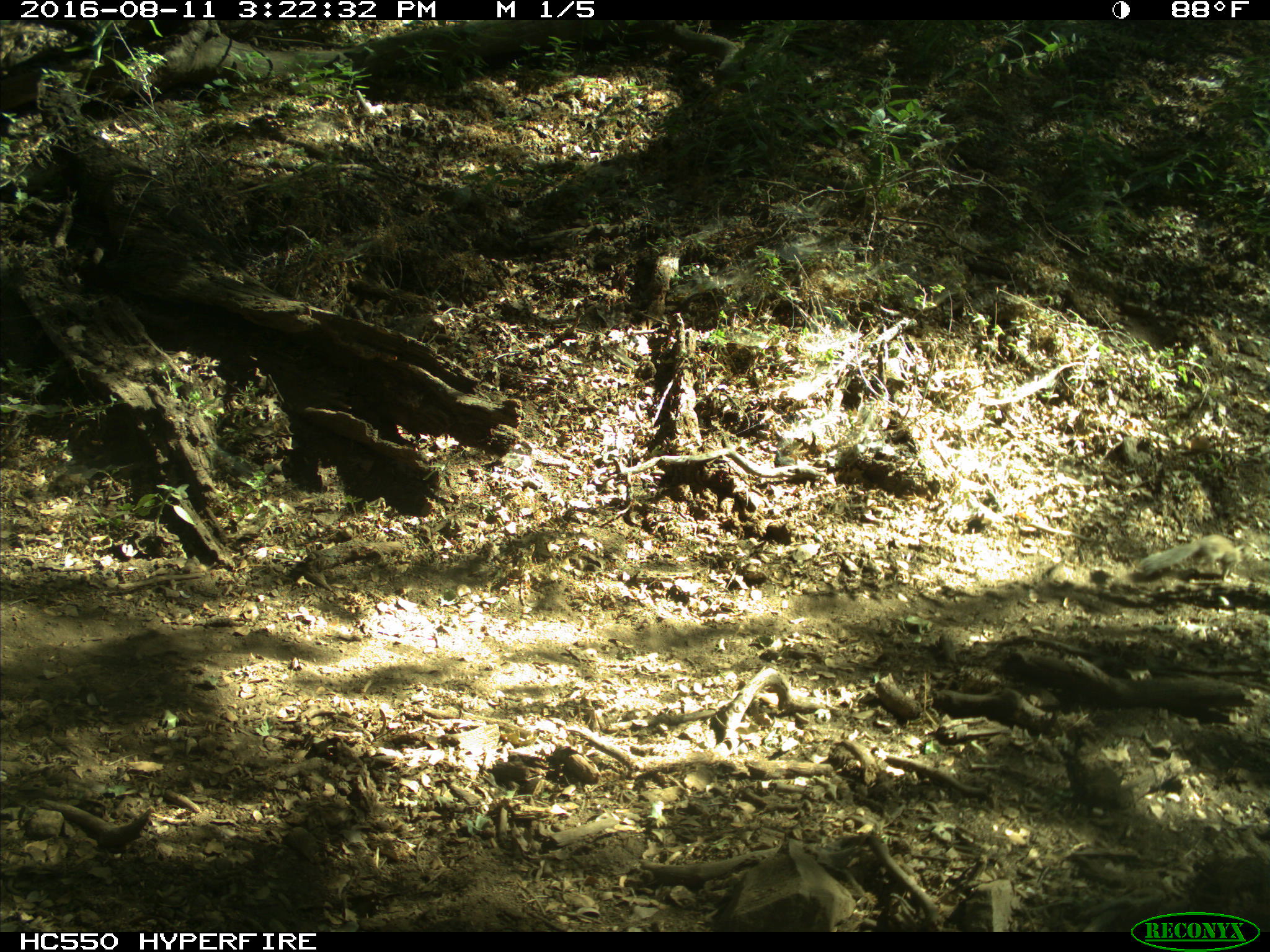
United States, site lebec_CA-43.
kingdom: Animalia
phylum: Chordata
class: Mammalia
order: Rodentia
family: Sciuridae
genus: Otospermophilus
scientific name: Otospermophilus beecheyi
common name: california ground squirrel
Otospermophilus beecheyi (california ground squirrel).